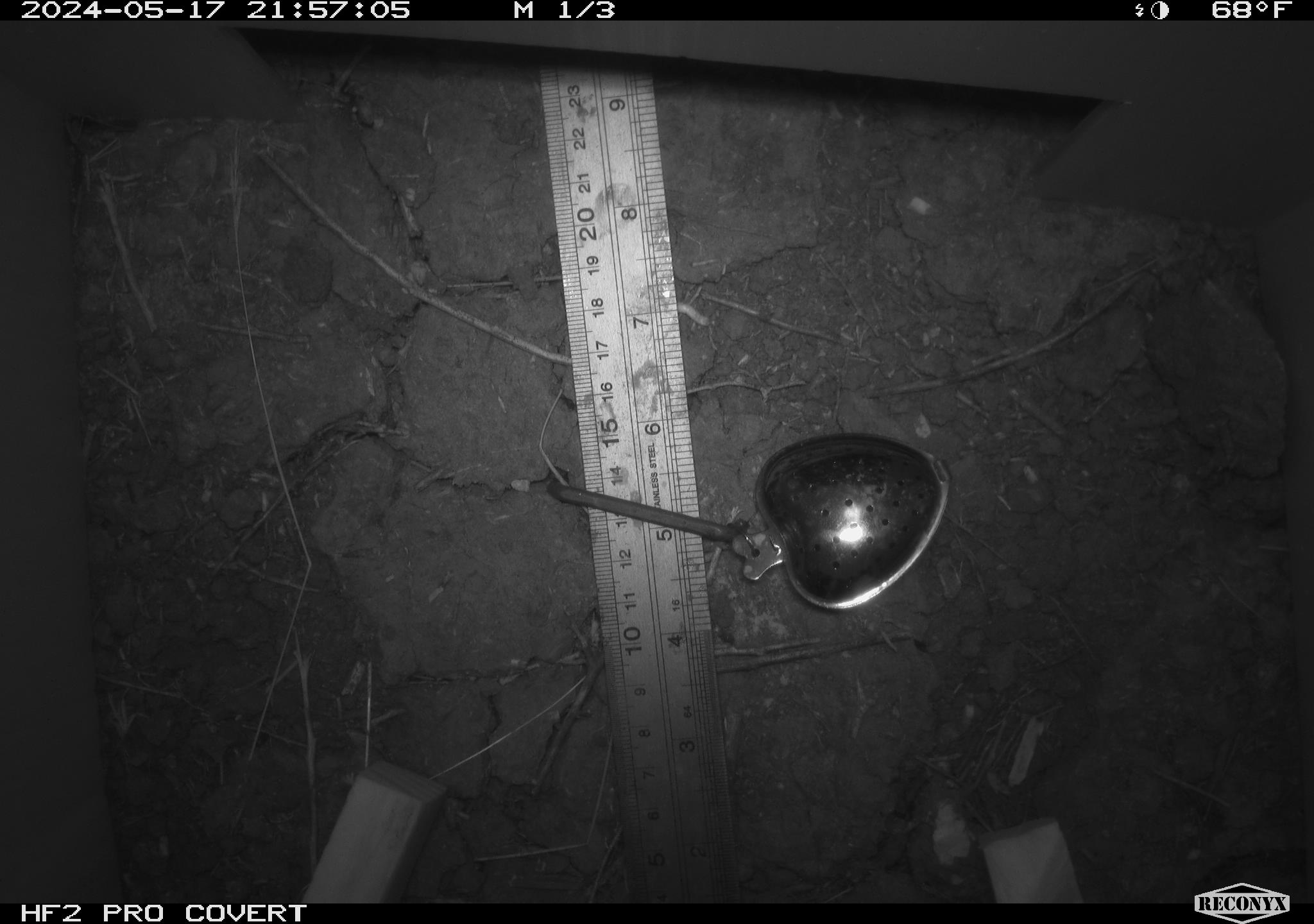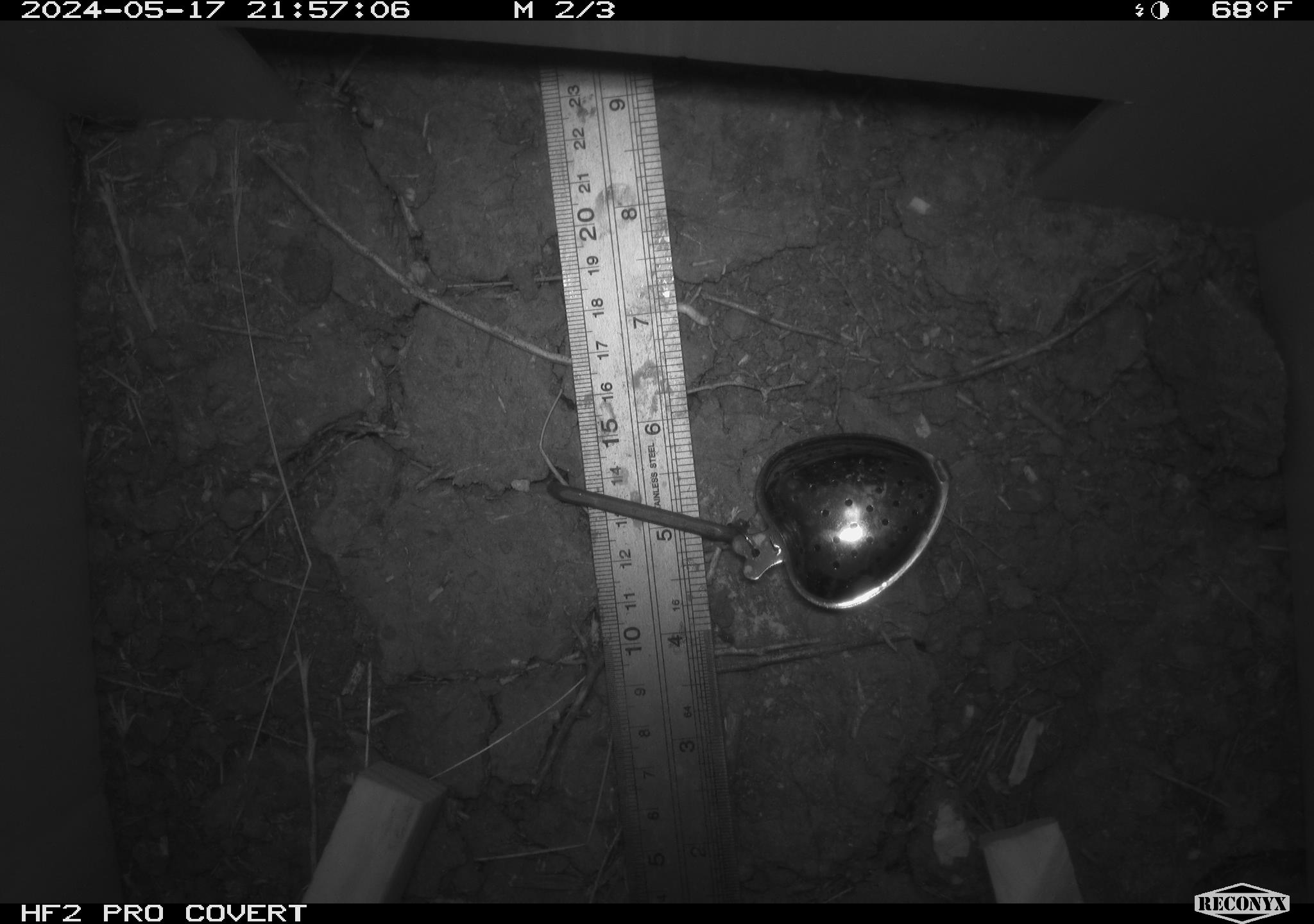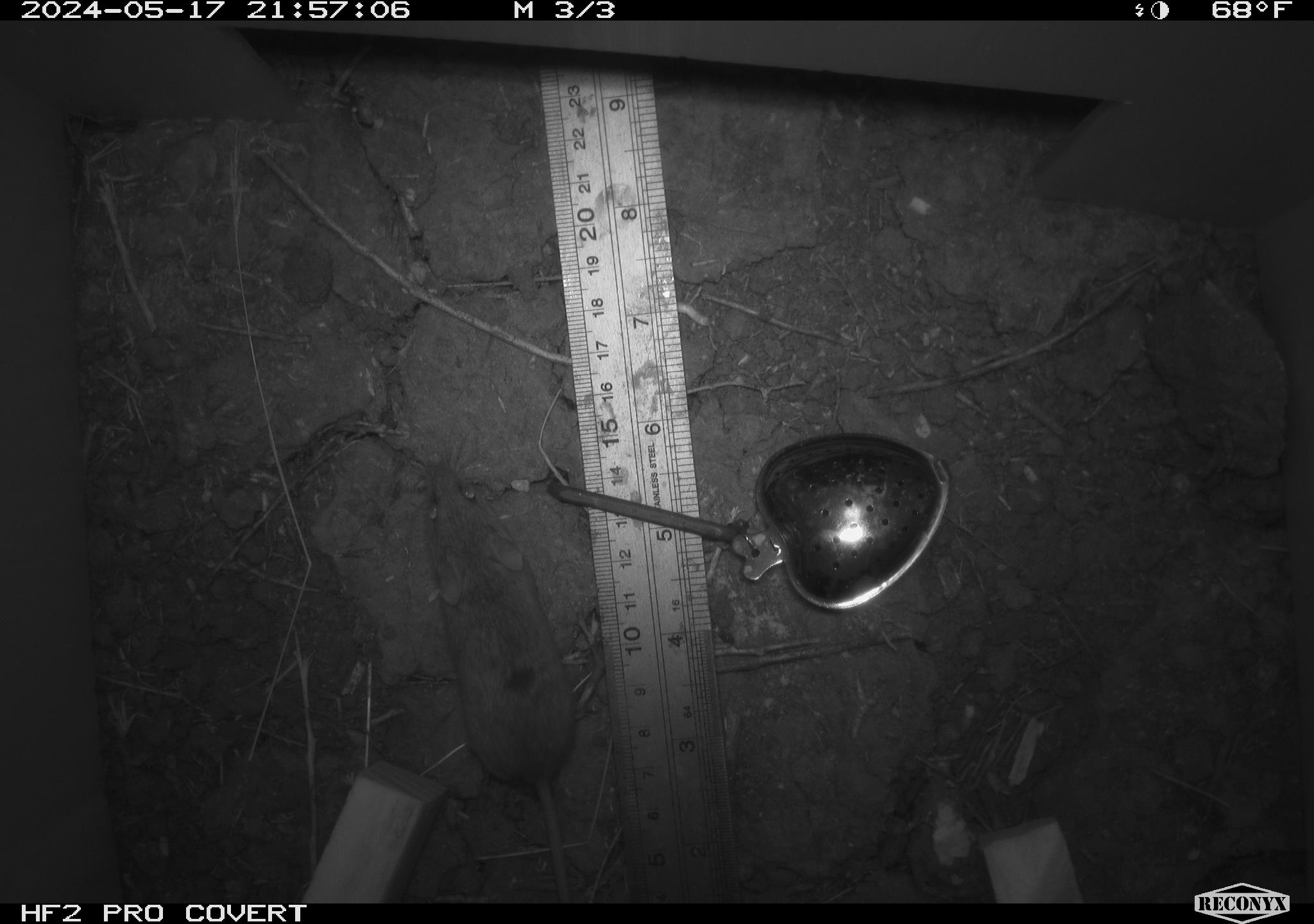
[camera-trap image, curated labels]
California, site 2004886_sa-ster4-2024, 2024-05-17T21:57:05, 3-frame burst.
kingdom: Animalia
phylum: Chordata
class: Mammalia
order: Rodentia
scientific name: Rodentia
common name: mouse species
Mouse species (Rodentia).